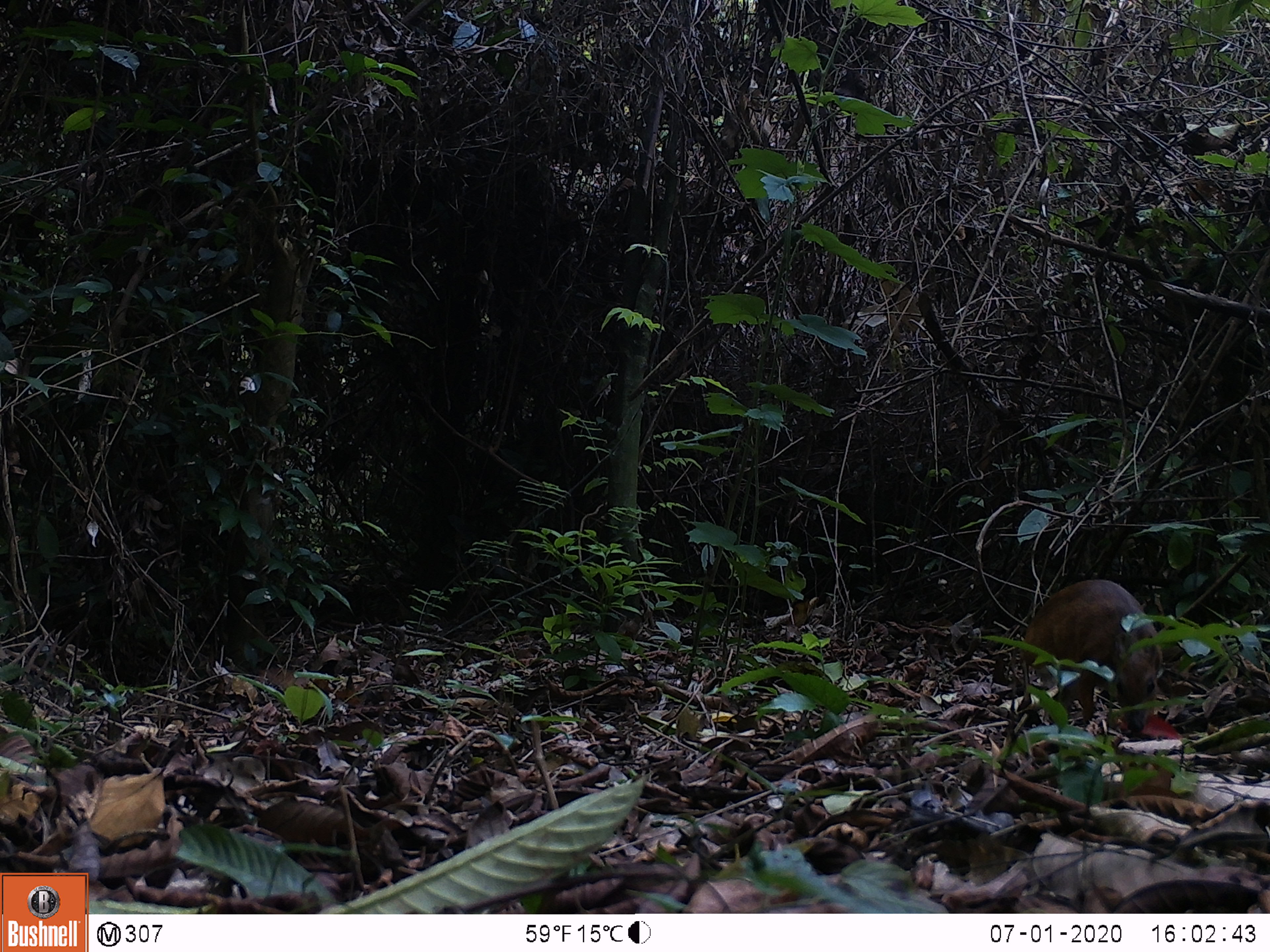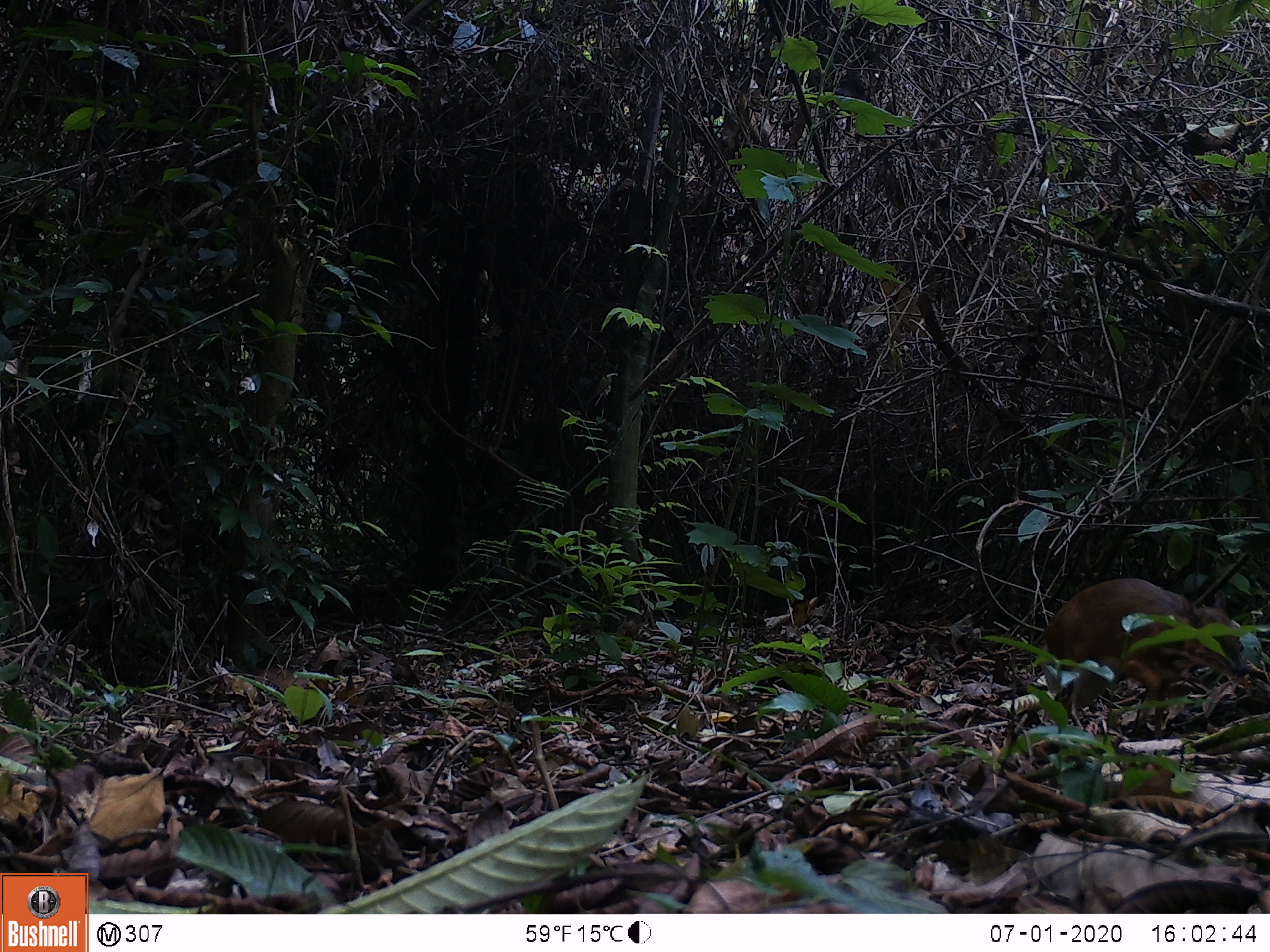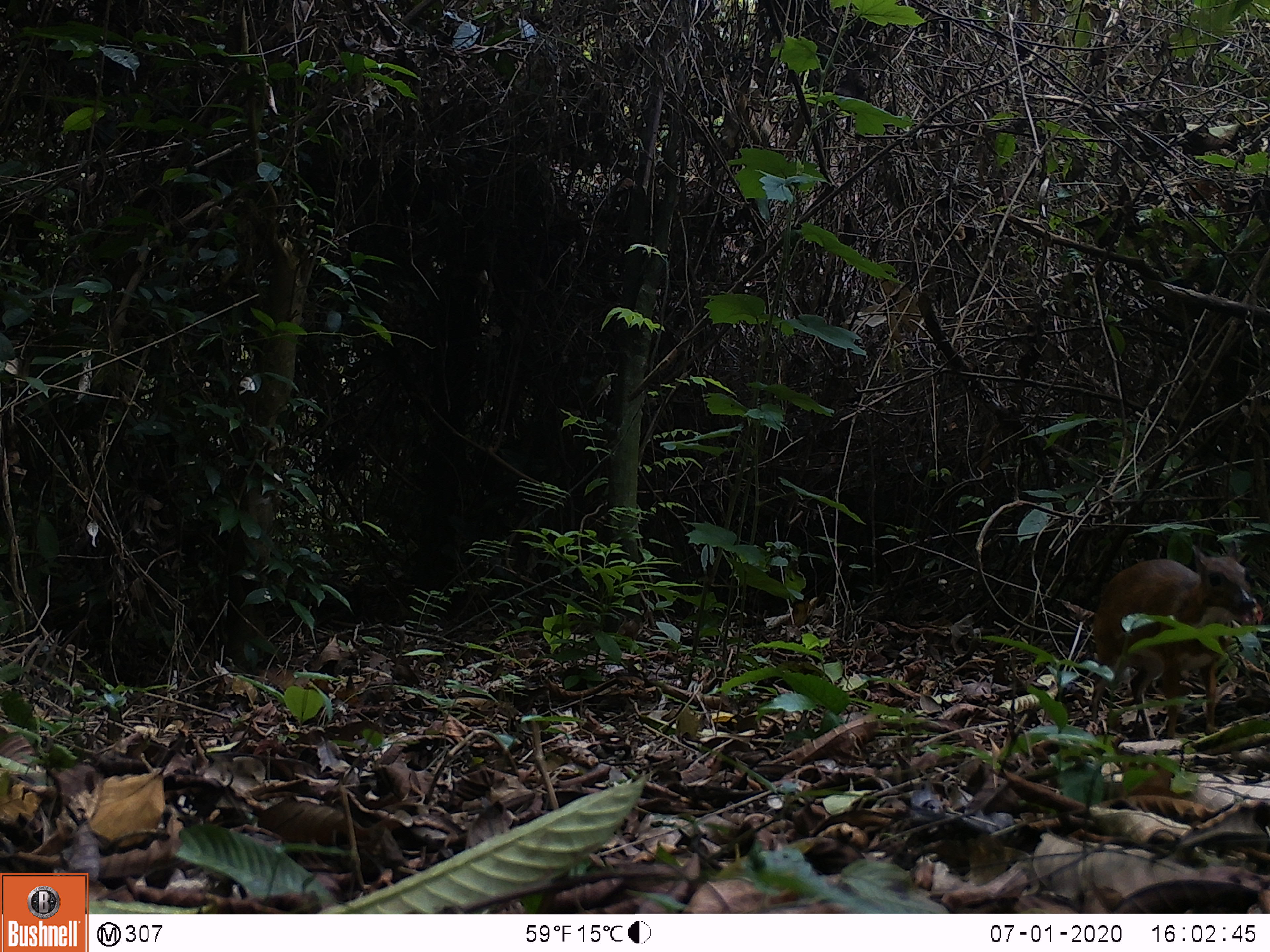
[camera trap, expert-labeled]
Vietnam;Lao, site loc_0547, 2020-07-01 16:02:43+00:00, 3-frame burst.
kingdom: Animalia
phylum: Chordata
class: Mammalia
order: Artiodactyla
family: Tragulidae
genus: Moschiola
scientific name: Moschiola meminna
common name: chevrotain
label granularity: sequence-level